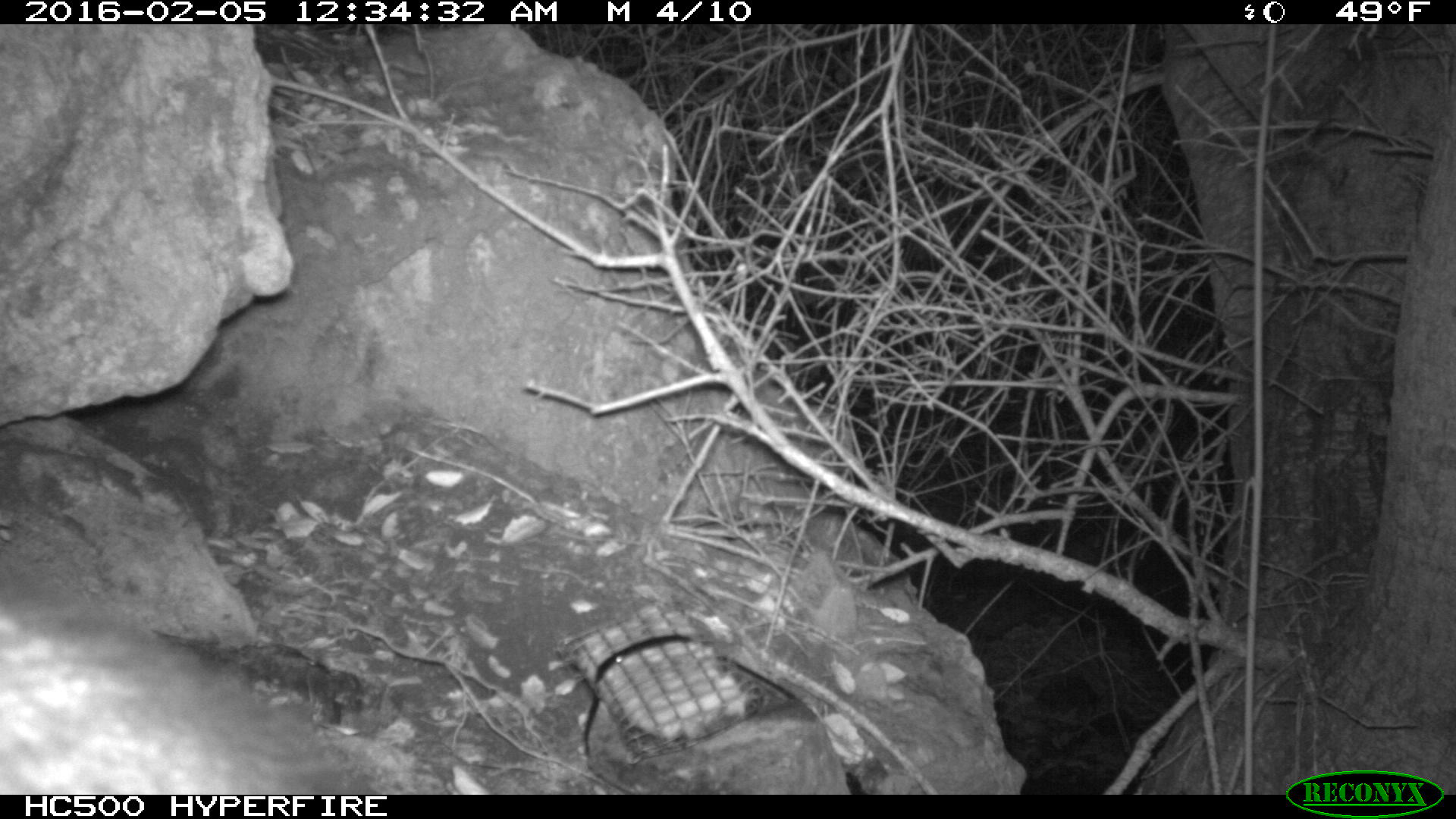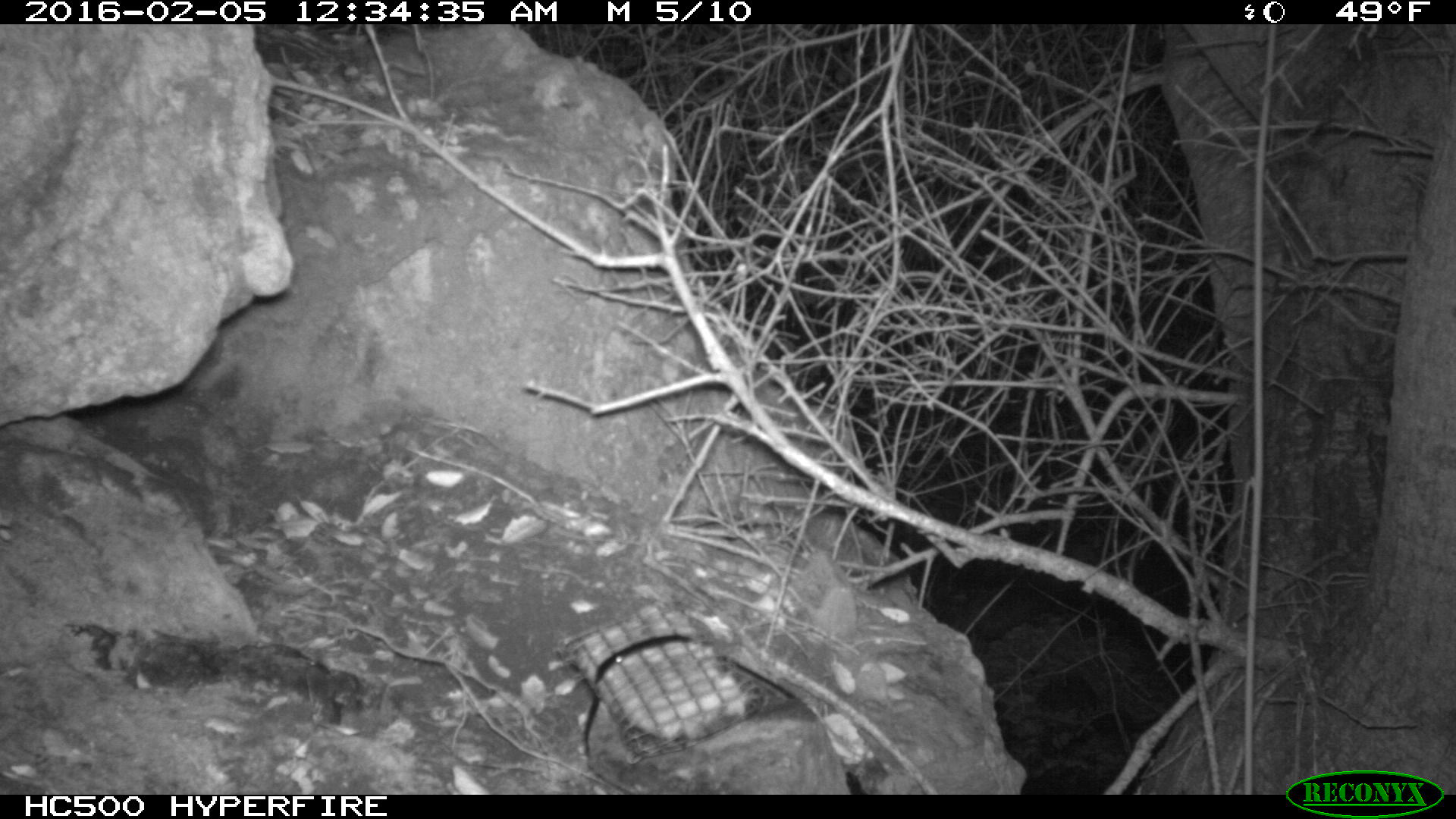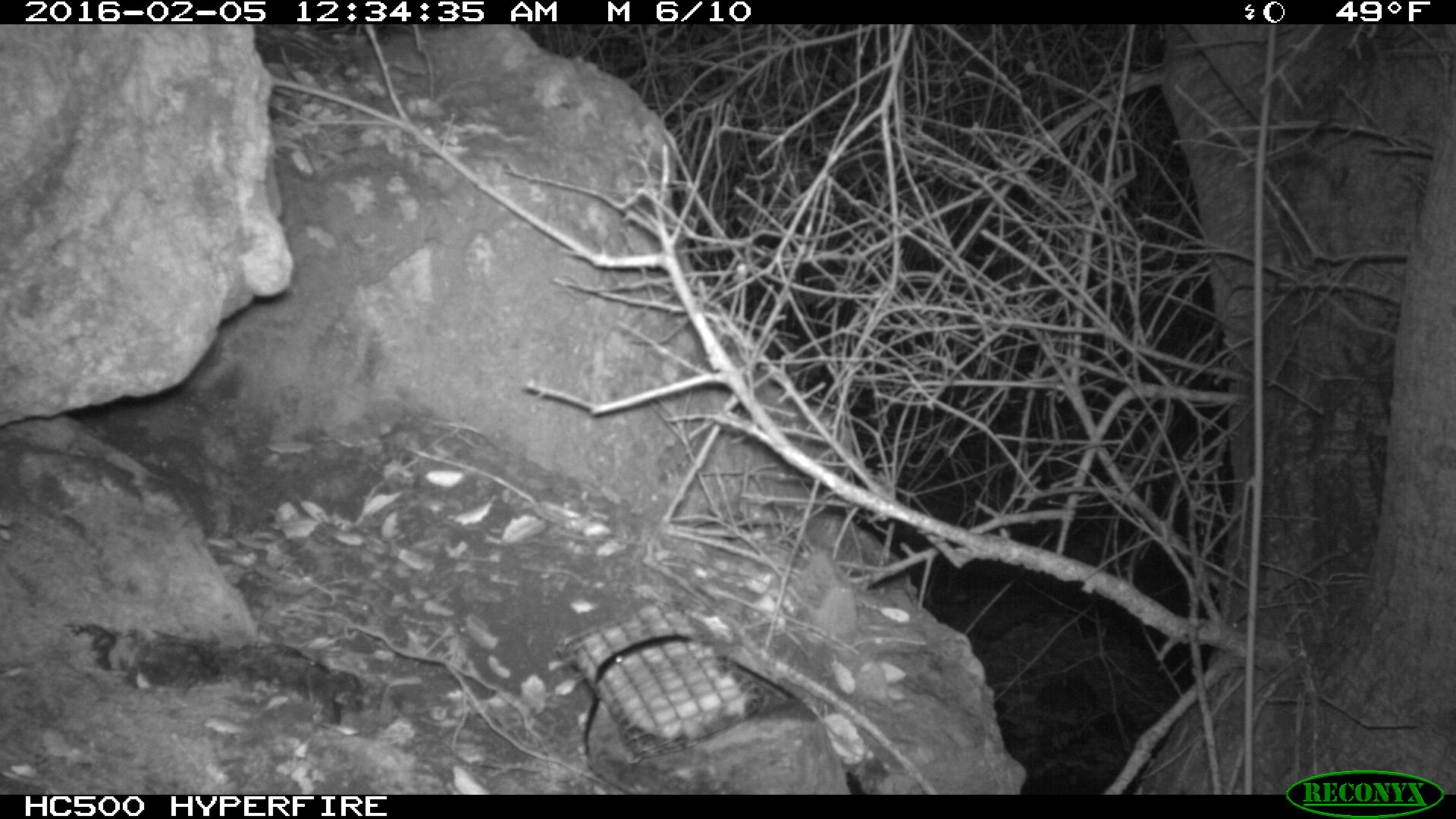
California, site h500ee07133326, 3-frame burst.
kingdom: Animalia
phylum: Chordata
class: Mammalia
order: Carnivora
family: Canidae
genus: Urocyon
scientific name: Urocyon littoralis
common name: island fox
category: fox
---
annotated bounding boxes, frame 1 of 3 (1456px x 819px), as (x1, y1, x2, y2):
fox: (0, 558, 381, 794)